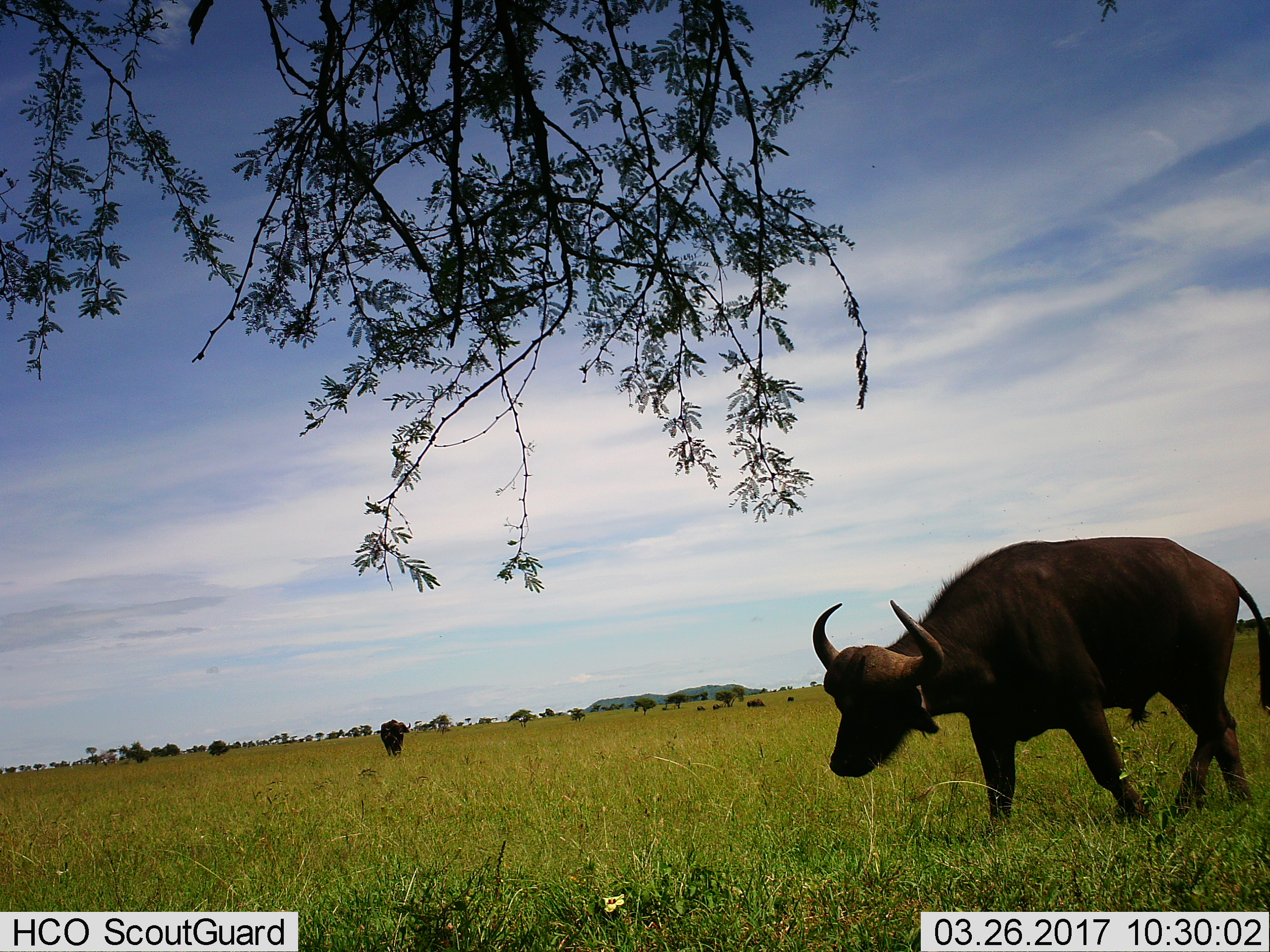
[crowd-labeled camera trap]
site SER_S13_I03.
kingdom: Animalia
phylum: Chordata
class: Mammalia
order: Artiodactyla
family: Bovidae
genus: Syncerus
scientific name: Syncerus caffer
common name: african buffalo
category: buffalo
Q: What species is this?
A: Buffalo (african buffalo) (Syncerus caffer).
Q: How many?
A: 2.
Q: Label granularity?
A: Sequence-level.